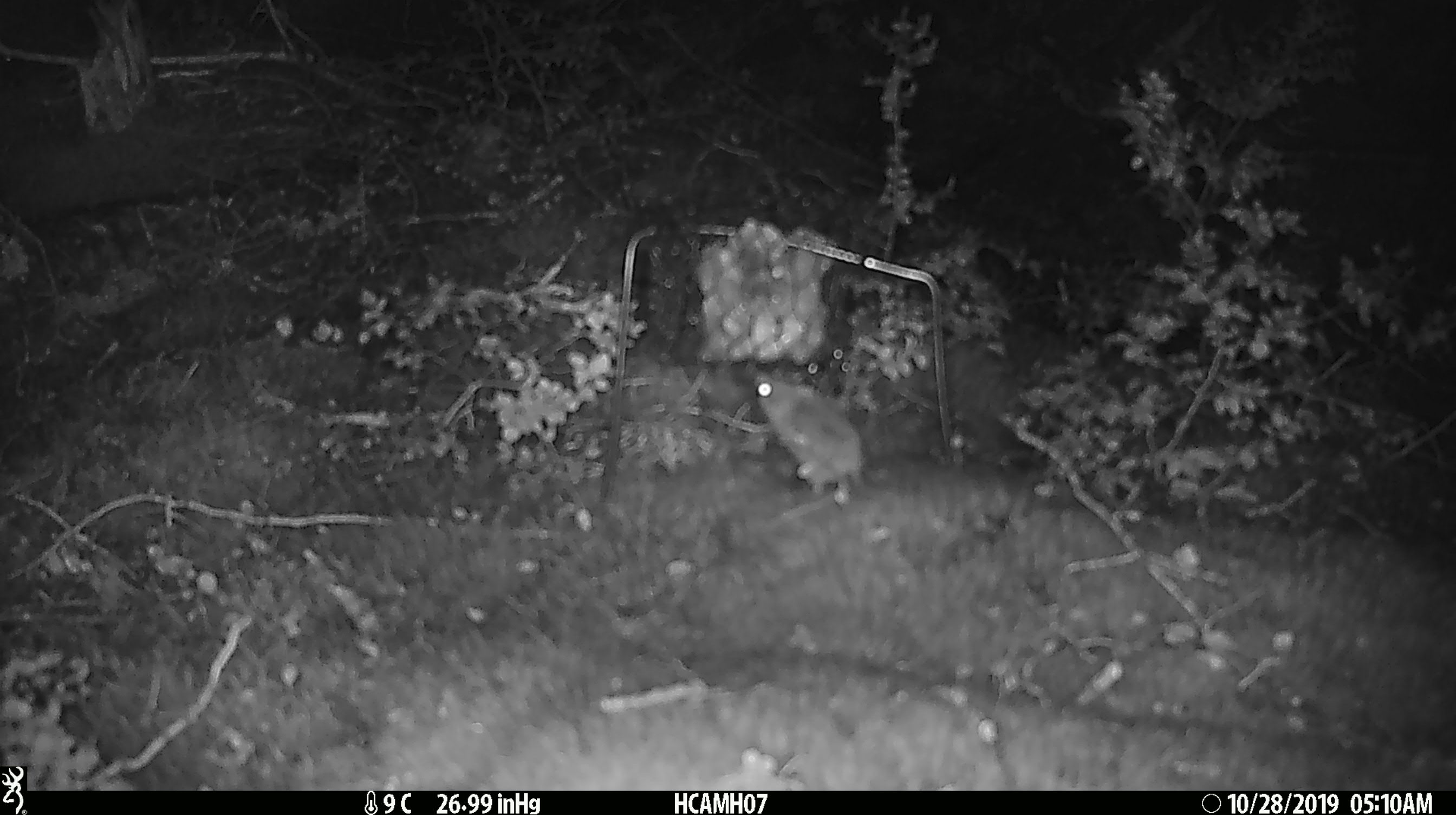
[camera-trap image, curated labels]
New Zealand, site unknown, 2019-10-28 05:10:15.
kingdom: Animalia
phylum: Chordata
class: Mammalia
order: Rodentia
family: Muridae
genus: Mus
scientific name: Mus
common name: mouse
Mouse (Mus).